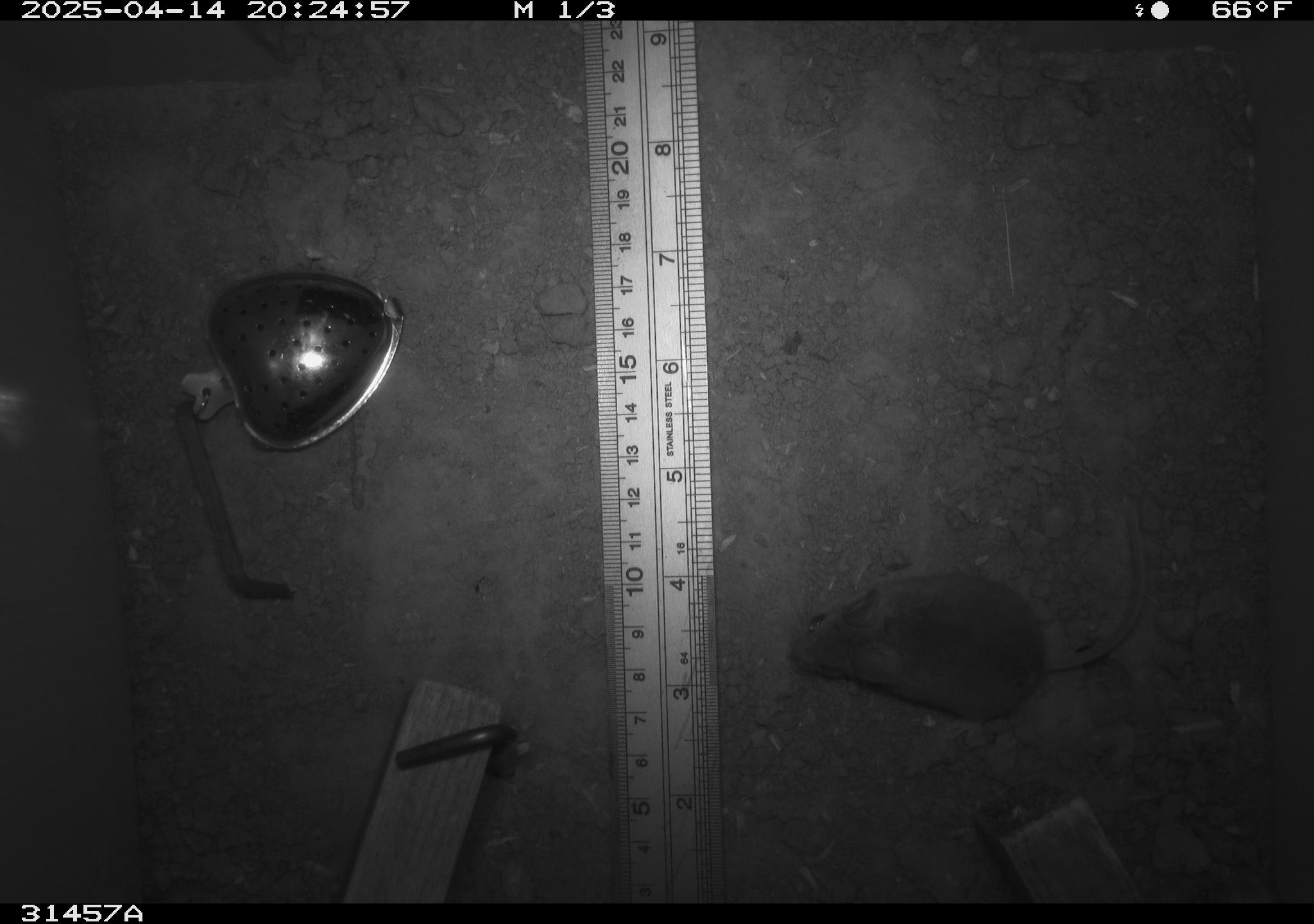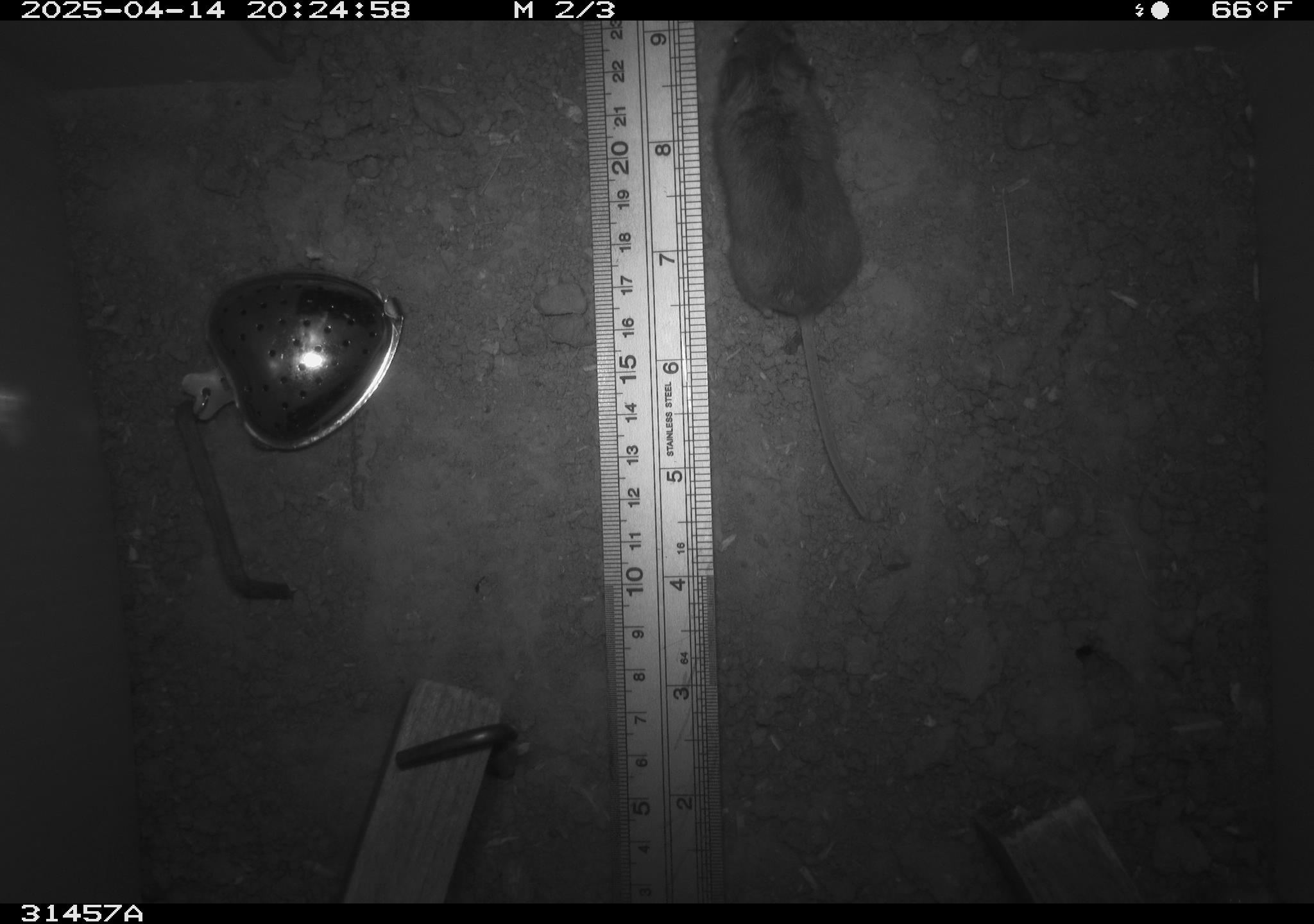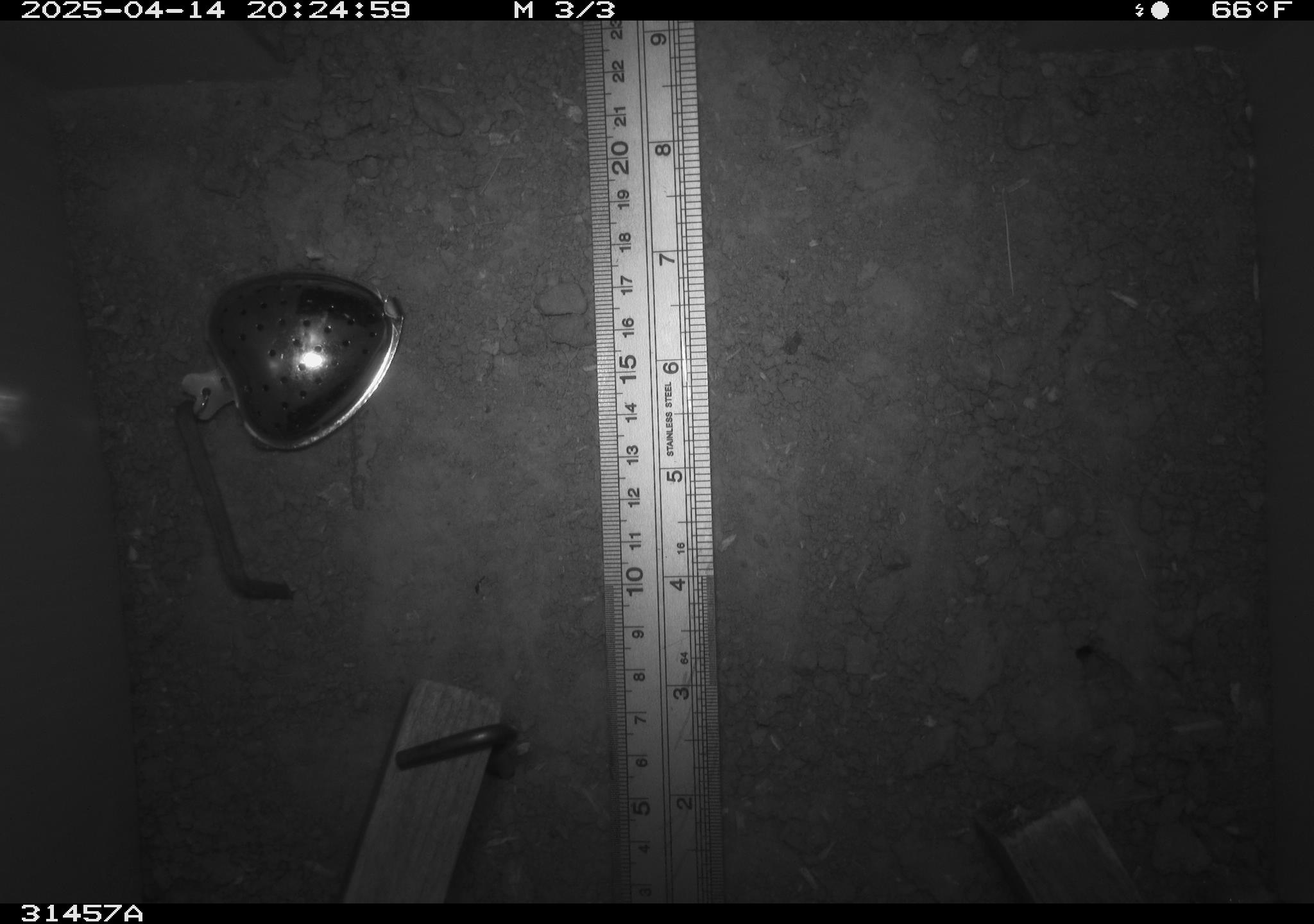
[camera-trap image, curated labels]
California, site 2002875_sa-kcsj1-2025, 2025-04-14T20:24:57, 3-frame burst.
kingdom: Animalia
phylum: Chordata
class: Mammalia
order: Rodentia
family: Muridae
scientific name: Muridae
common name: murids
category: muridae family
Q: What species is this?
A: Muridae family (murids) (Muridae).